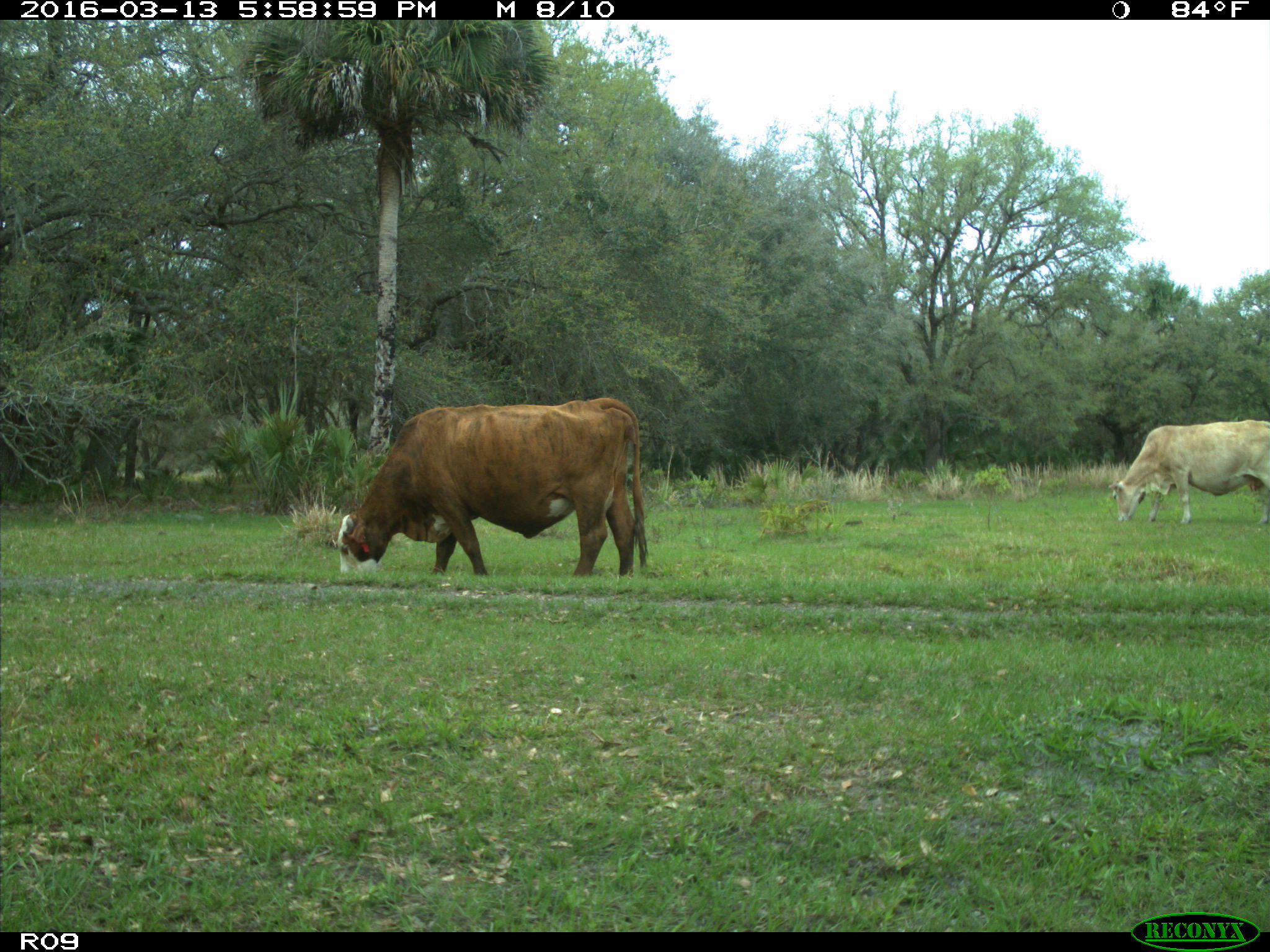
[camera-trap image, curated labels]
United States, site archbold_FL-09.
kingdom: Animalia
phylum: Chordata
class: Mammalia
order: Artiodactyla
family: Bovidae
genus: Bos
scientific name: Bos taurus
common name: domestic cow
Bos taurus (domestic cow).